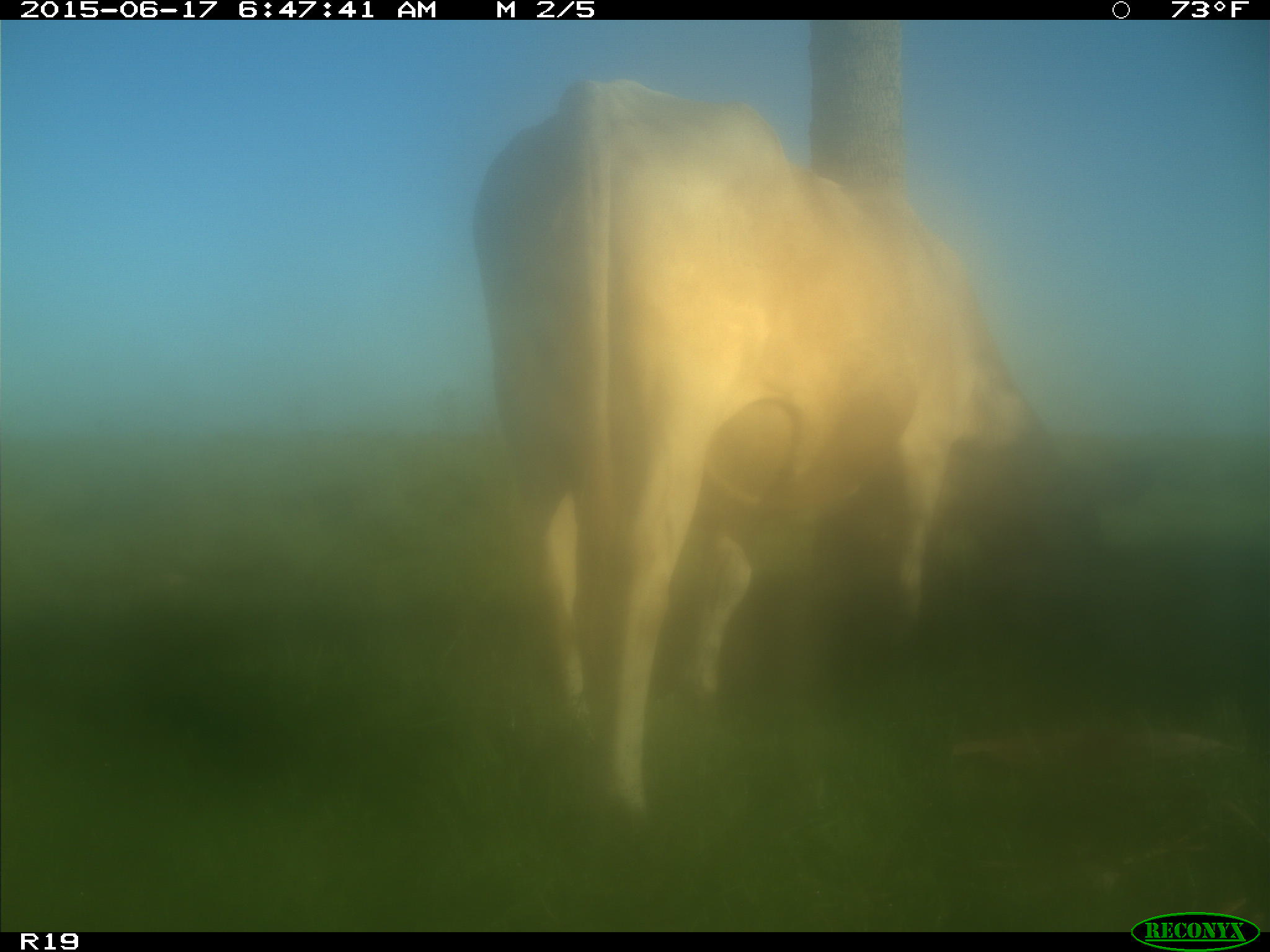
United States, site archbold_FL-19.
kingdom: Animalia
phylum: Chordata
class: Mammalia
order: Artiodactyla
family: Bovidae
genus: Bos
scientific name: Bos taurus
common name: domestic cow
Bos taurus (domestic cow).